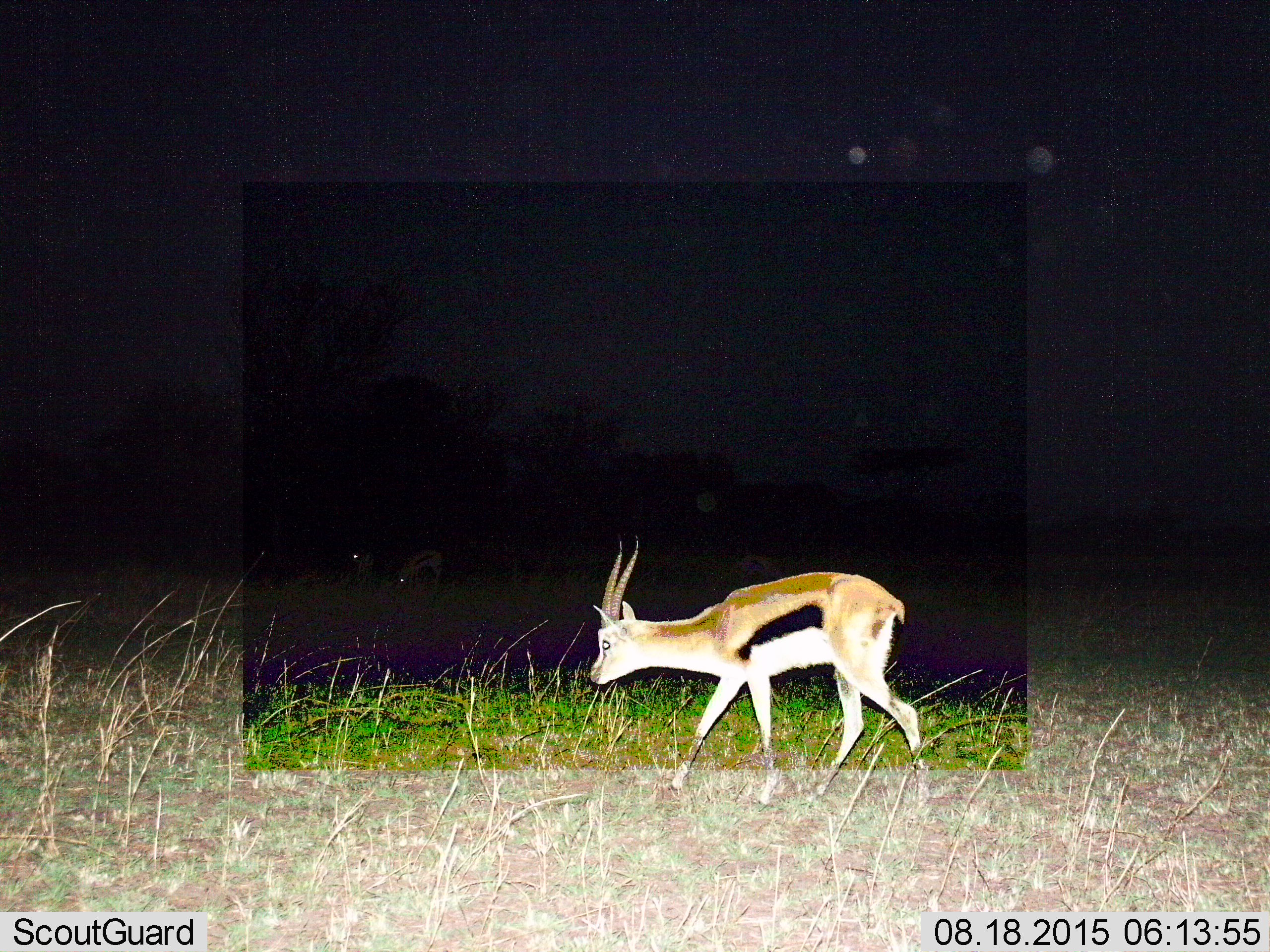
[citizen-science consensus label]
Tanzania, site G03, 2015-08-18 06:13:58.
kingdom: Animalia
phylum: Chordata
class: Mammalia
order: Artiodactyla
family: Bovidae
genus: Eudorcas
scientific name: Eudorcas thomsonii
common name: thomson's gazelle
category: gazellethomsons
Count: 1.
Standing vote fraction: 67%.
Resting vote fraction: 7%.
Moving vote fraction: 67%.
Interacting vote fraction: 0%.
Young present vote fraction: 0%.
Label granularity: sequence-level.